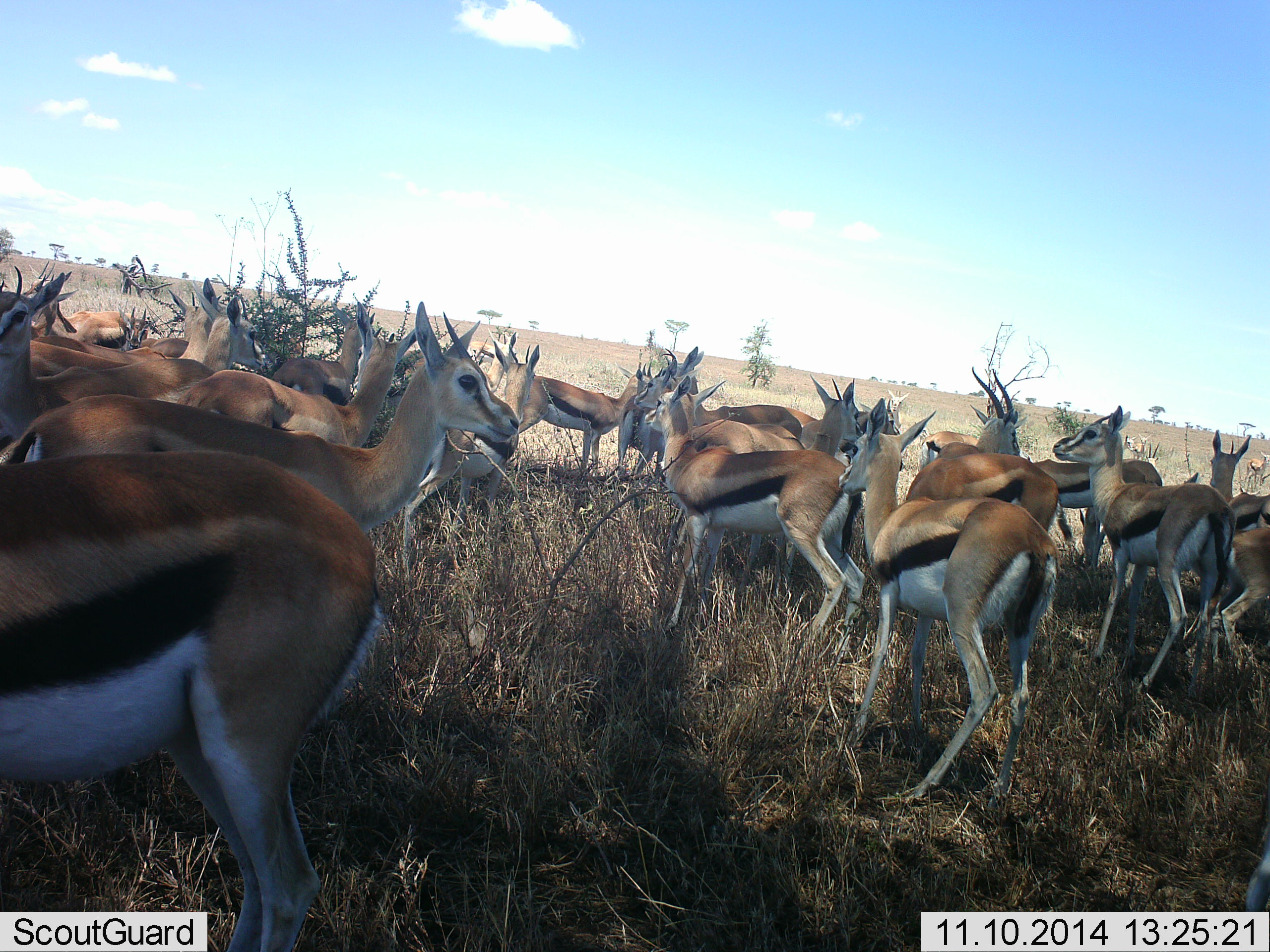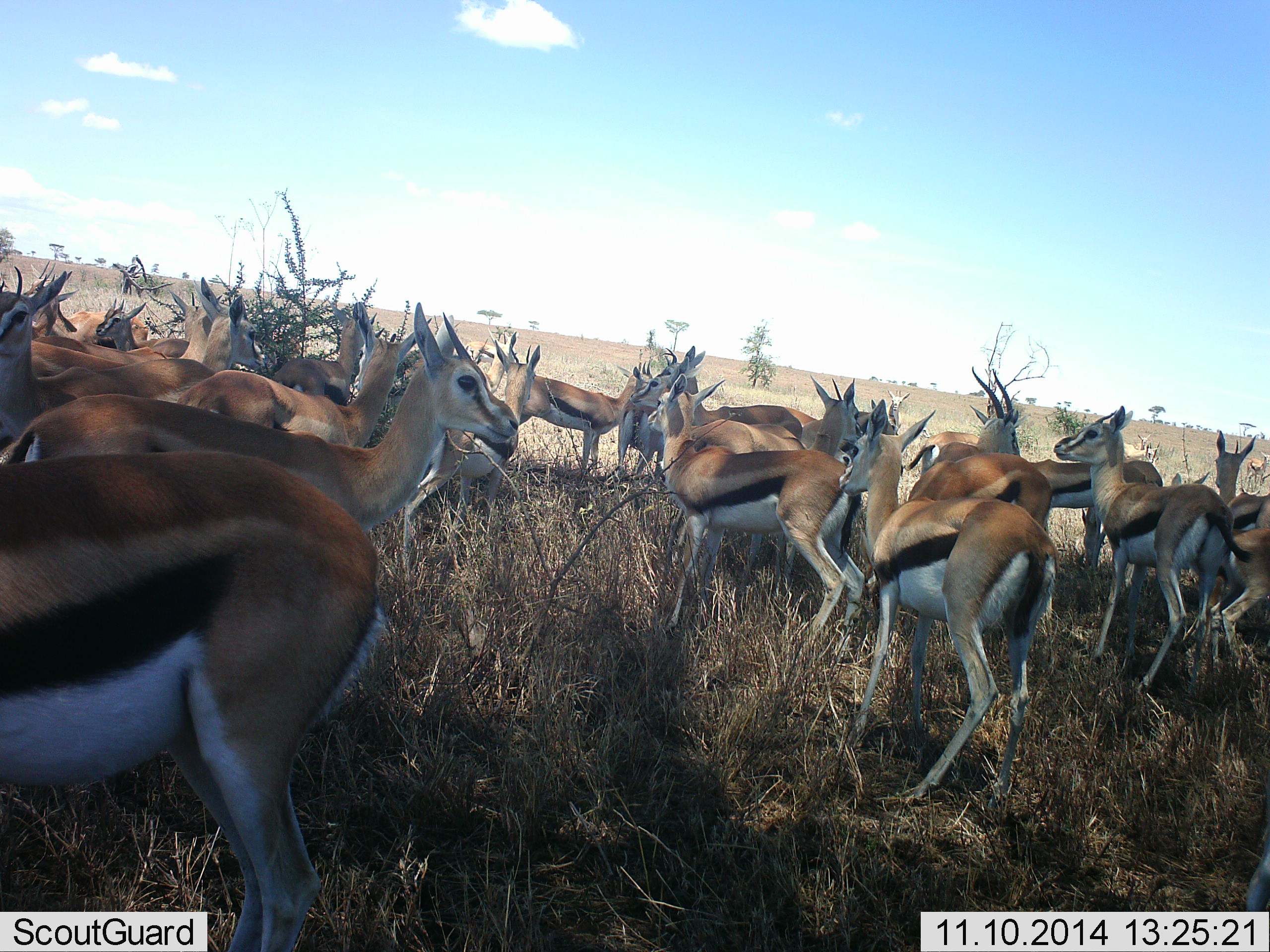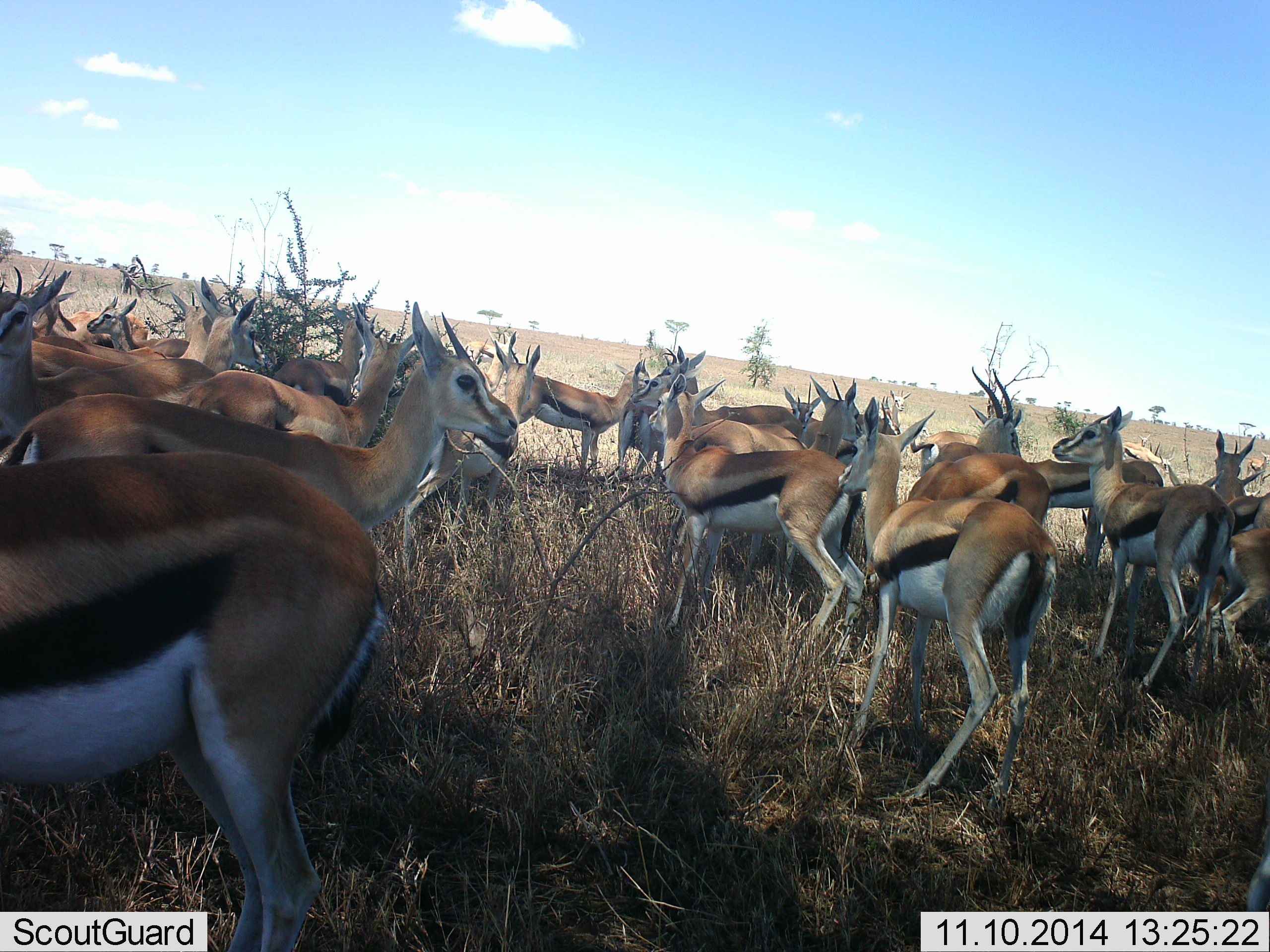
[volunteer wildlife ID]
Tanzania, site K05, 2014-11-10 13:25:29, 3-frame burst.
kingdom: Animalia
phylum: Chordata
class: Mammalia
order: Artiodactyla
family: Bovidae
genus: Eudorcas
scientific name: Eudorcas thomsonii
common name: thomson's gazelle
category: gazellethomsons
Gazellethomsons (thomson's gazelle) (Eudorcas thomsonii), count 11-50. Behavior (volunteer vote fractions): standing 90%, resting 10%, moving 20%, interacting 10%. Young present (vote fraction): 10%. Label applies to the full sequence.